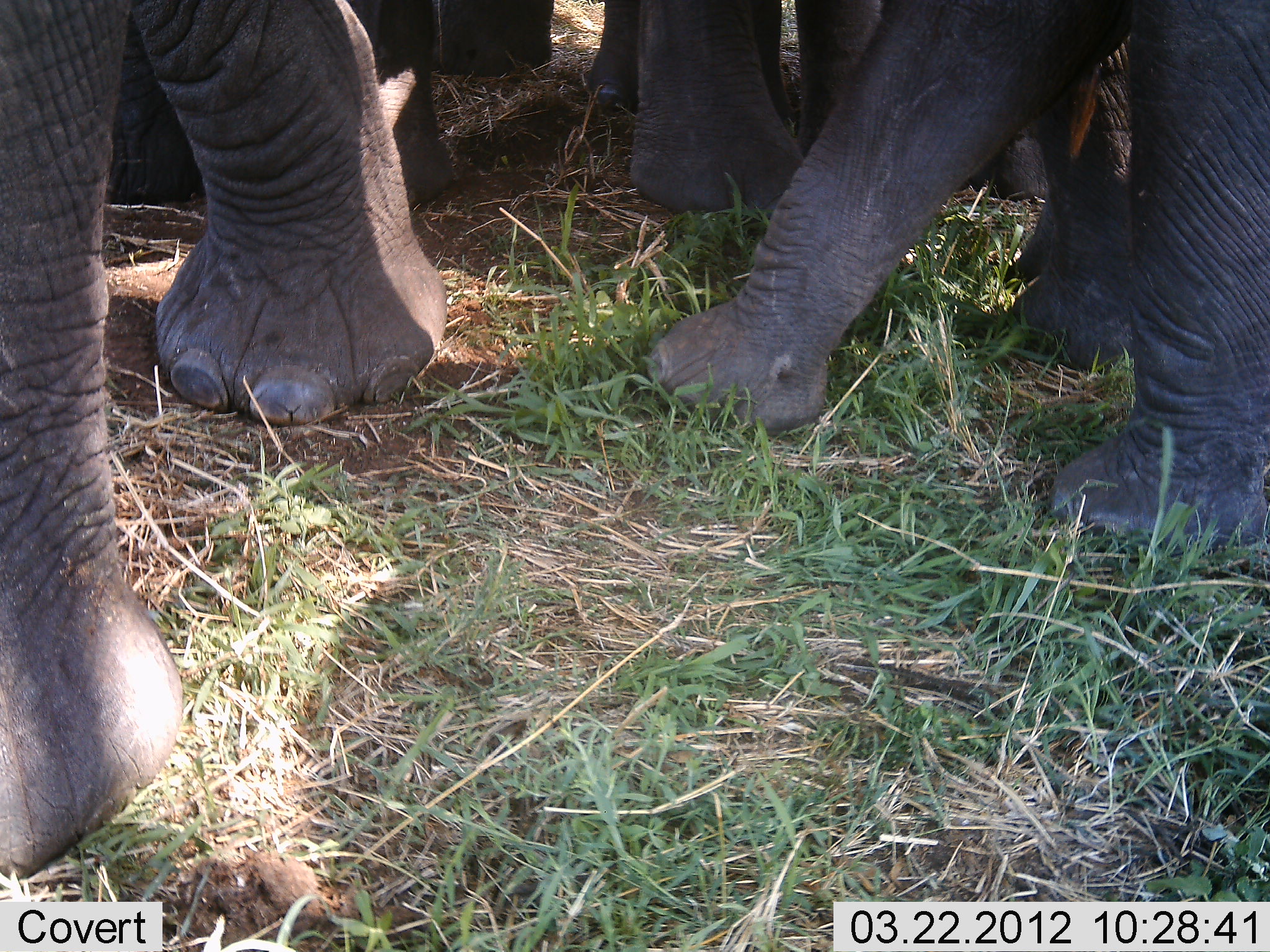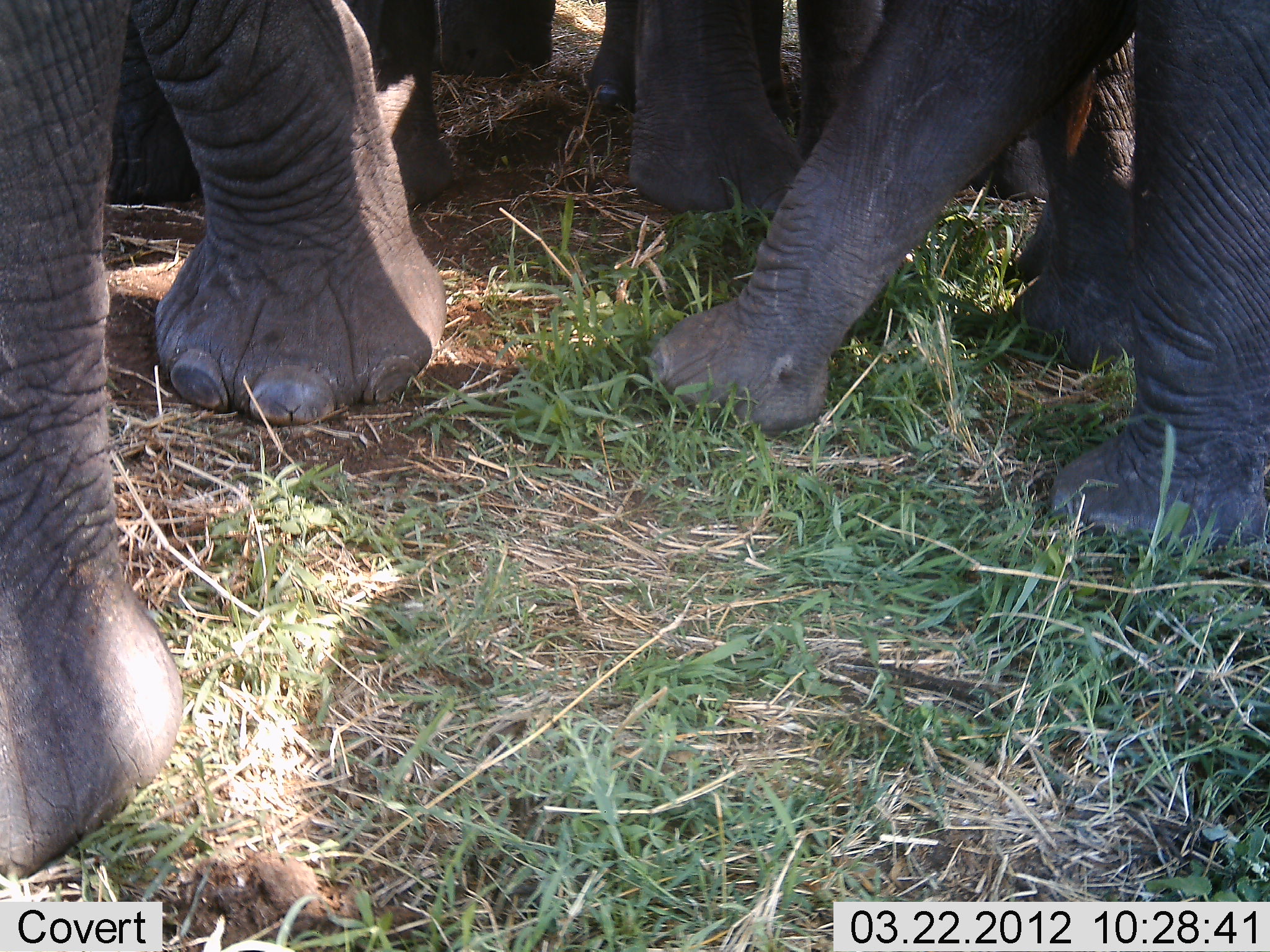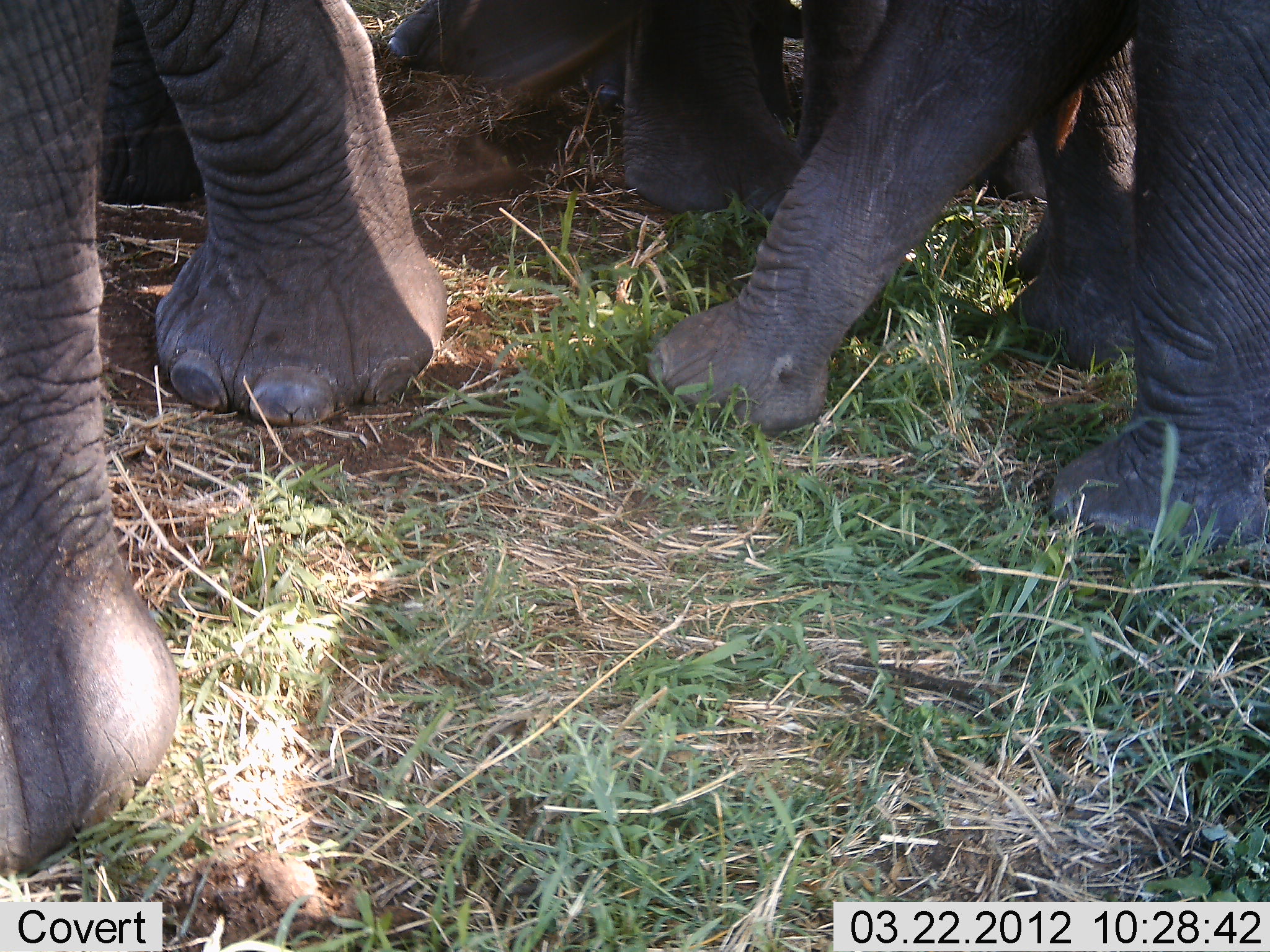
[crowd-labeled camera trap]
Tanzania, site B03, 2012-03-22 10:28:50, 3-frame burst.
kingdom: Animalia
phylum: Chordata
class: Mammalia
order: Proboscidea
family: Elephantidae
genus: Loxodonta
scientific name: Loxodonta africana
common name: african bush elephant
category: elephant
Elephant (african bush elephant) (Loxodonta africana), count 4. Behavior (volunteer vote fractions): standing 96%, resting 0%, moving 4%, interacting 4%. Young present (vote fraction): 30%. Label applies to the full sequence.